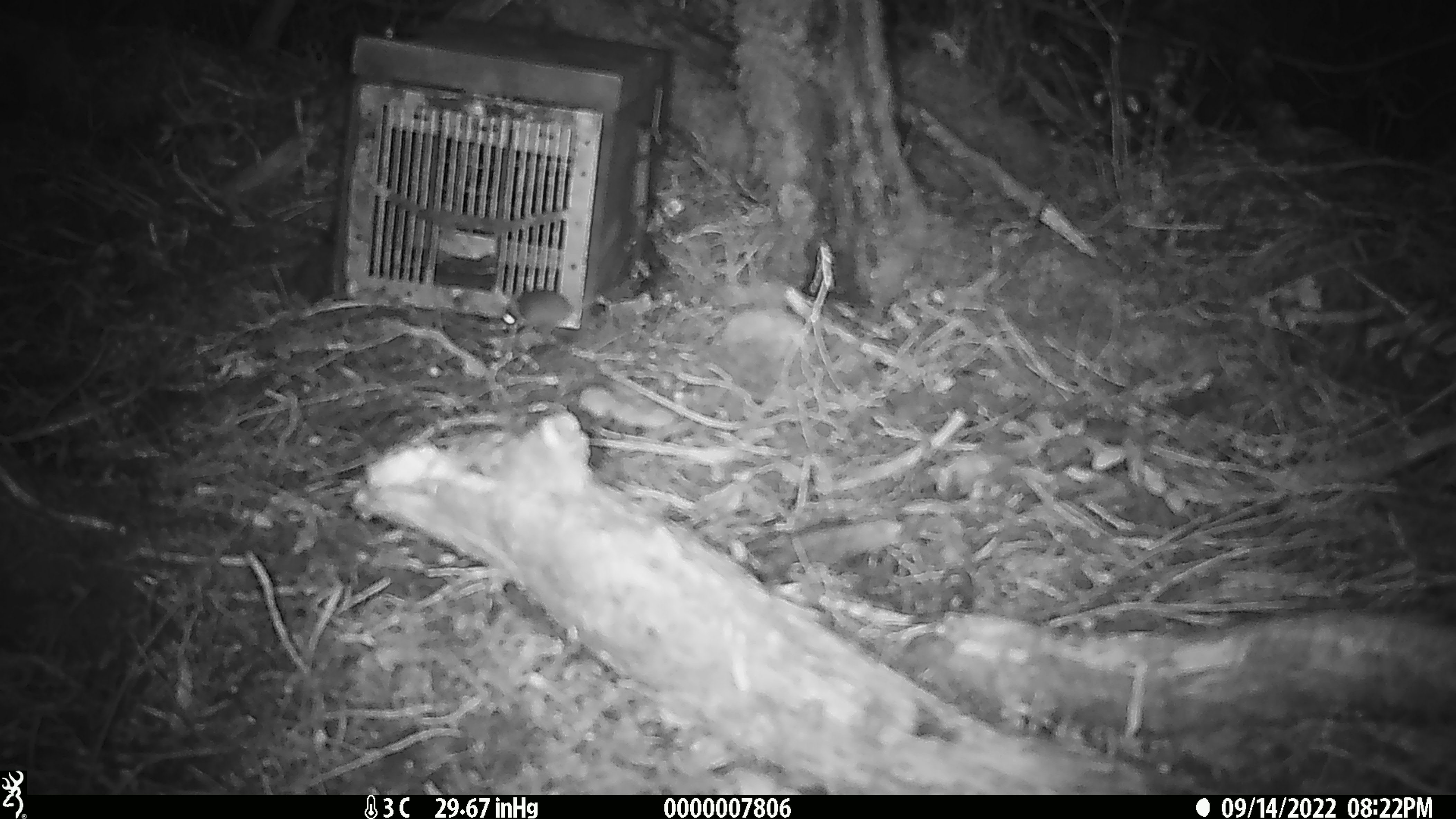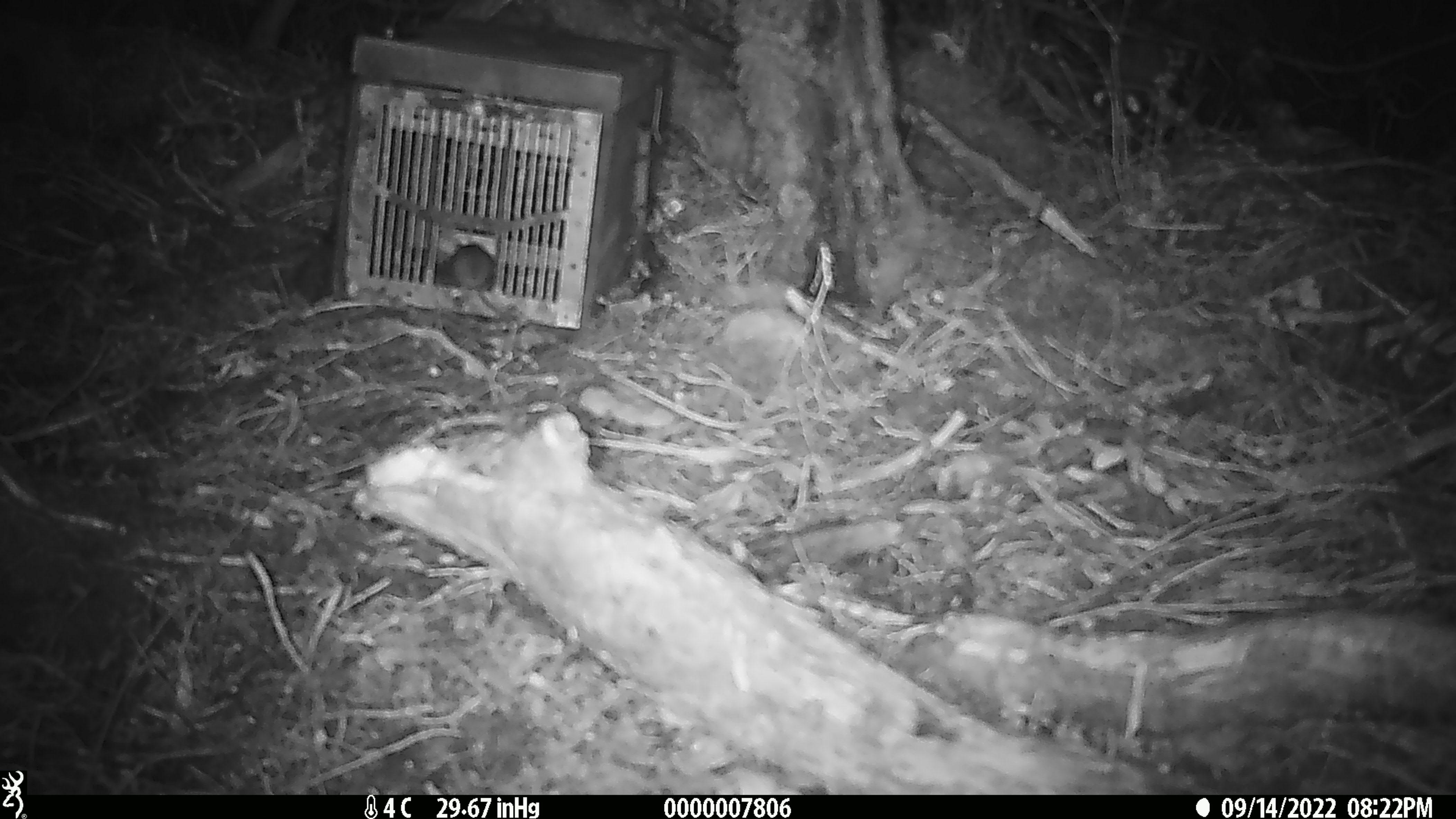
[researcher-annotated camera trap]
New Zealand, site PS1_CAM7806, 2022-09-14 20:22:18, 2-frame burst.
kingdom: Animalia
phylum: Chordata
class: Mammalia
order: Rodentia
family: Muridae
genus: Mus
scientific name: Mus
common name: mouse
Mouse (Mus).